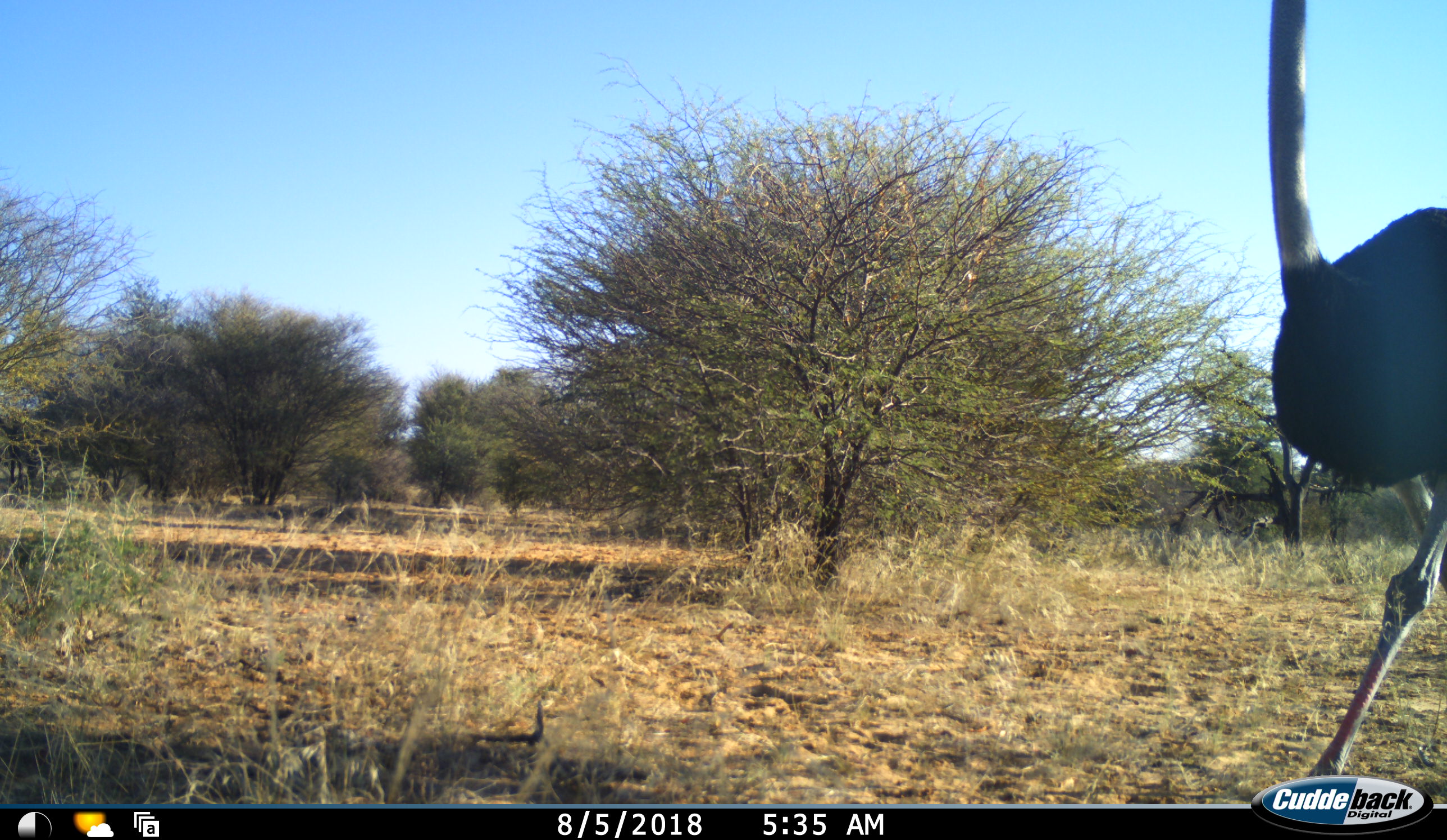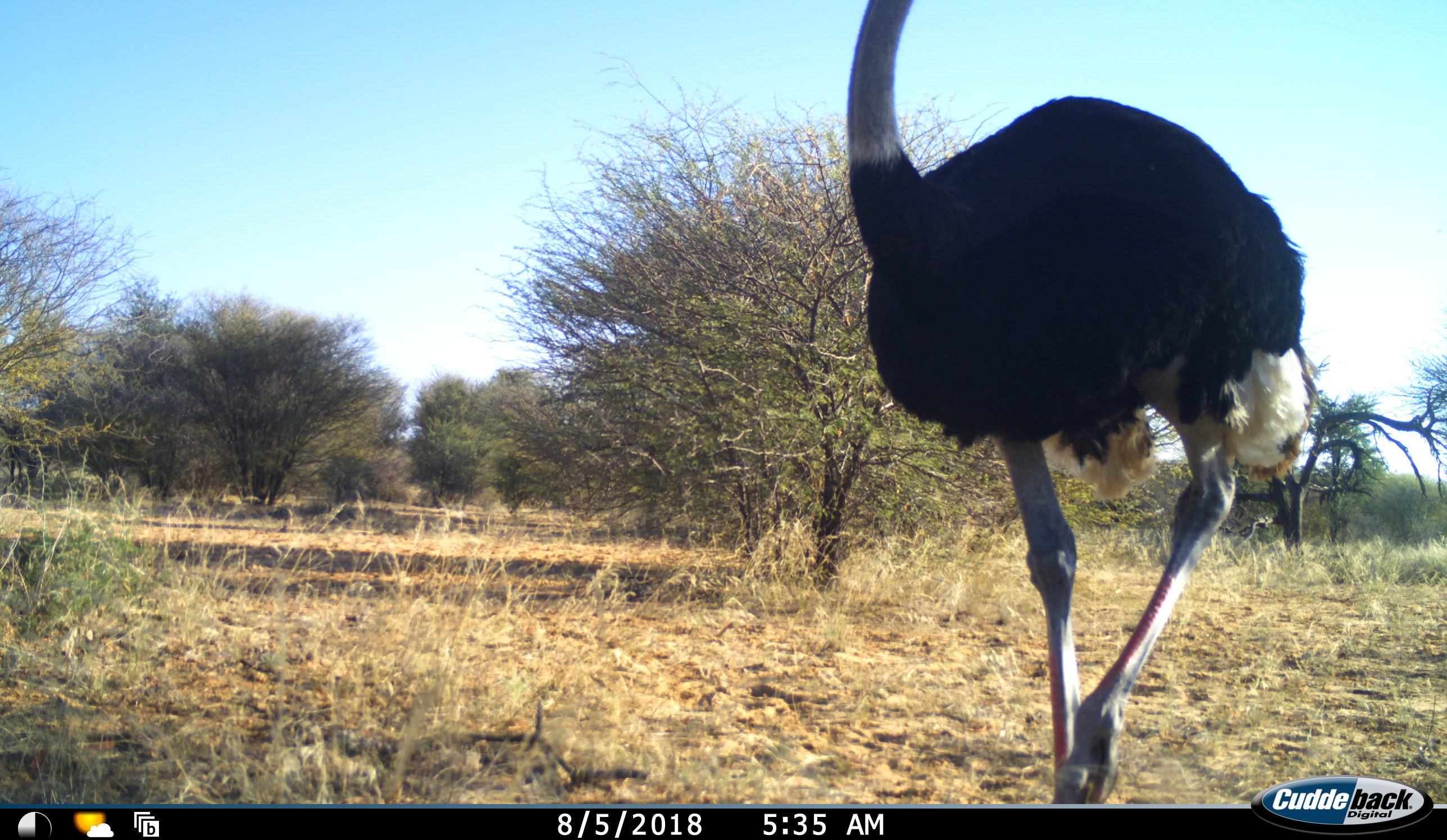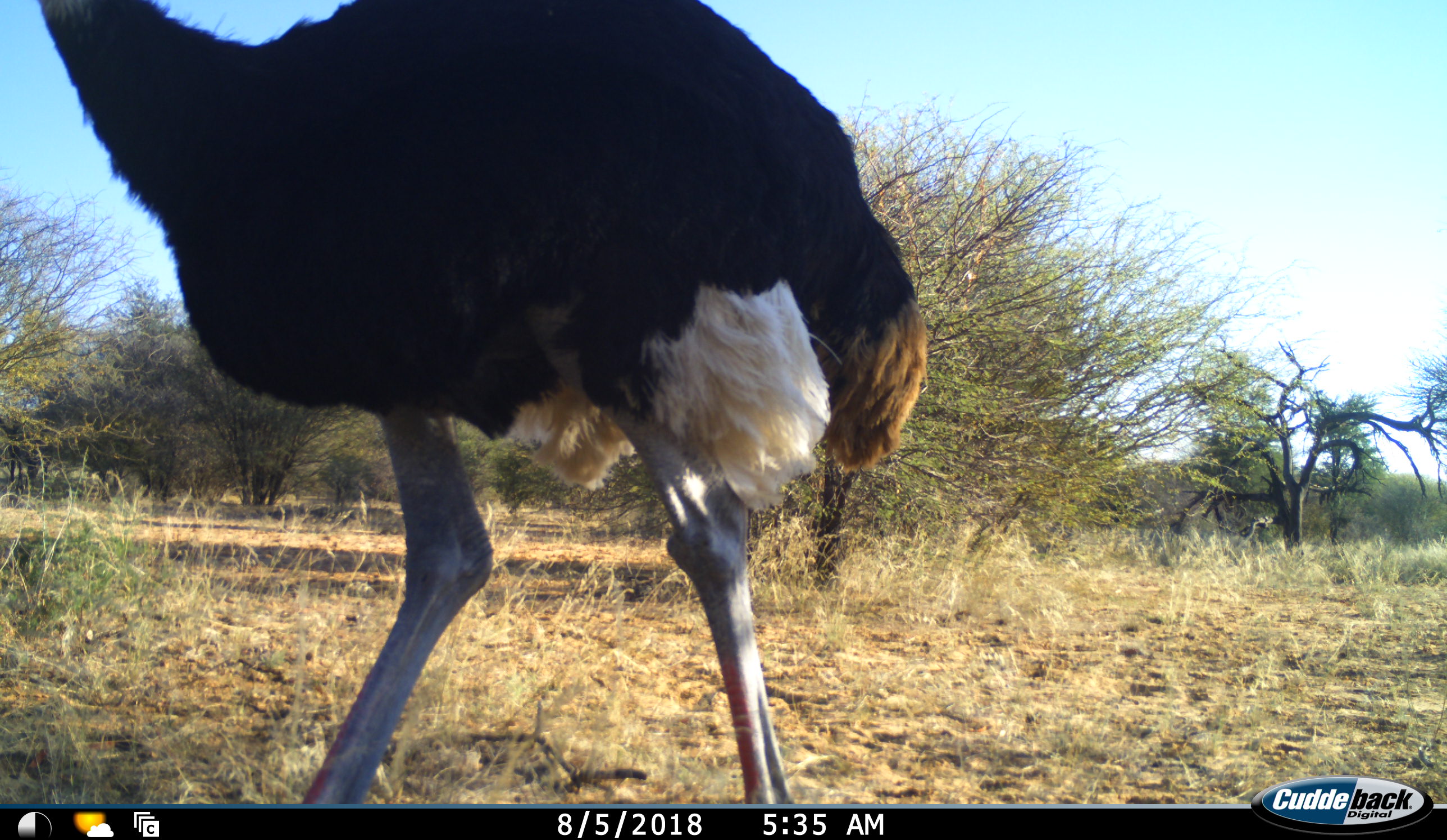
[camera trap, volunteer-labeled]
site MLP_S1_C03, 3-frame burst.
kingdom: Animalia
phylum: Chordata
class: Aves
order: Struthioniformes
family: Struthionidae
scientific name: Struthionidae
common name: ostrich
Ostrich (Struthionidae), count 1. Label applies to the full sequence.